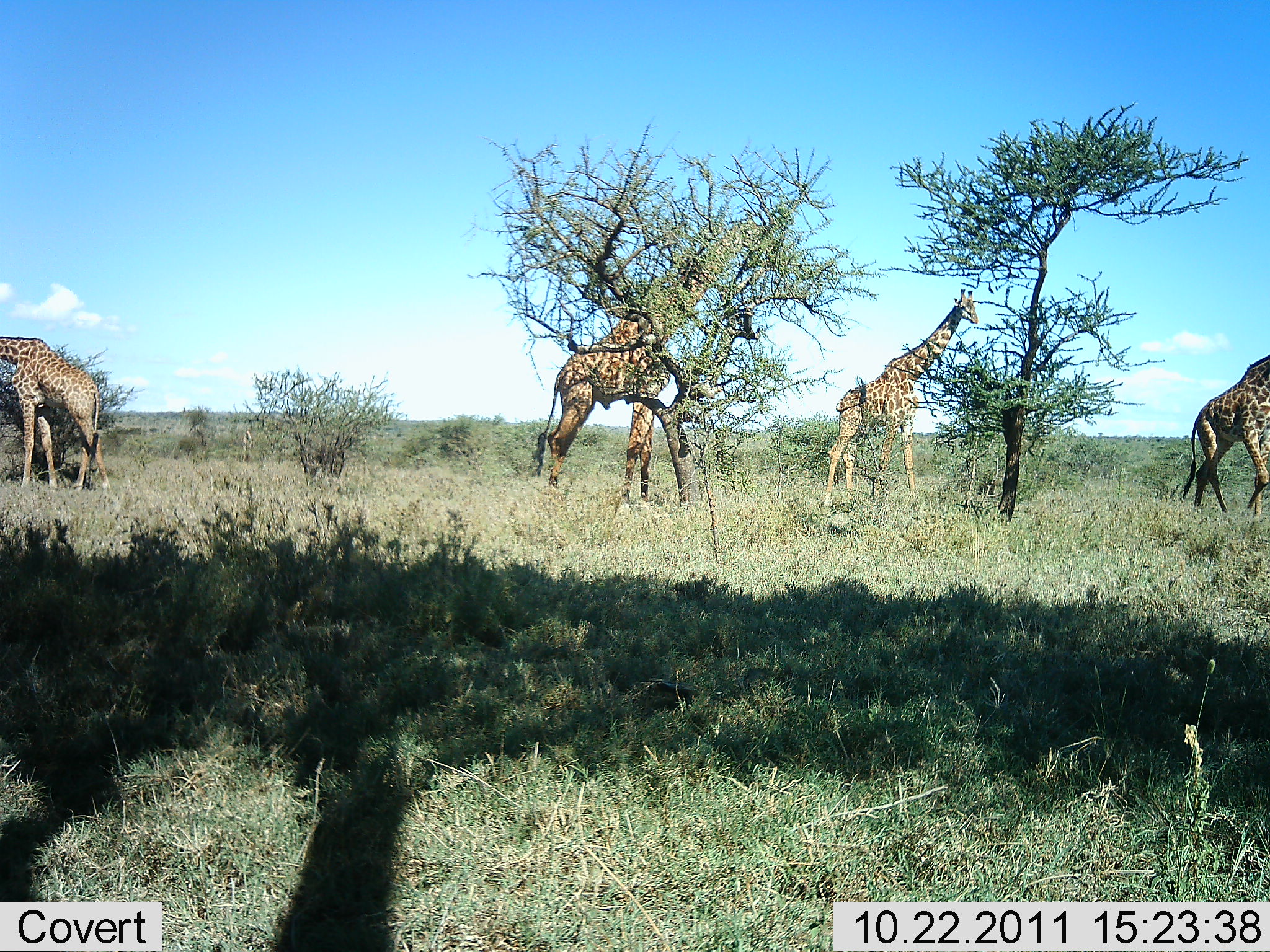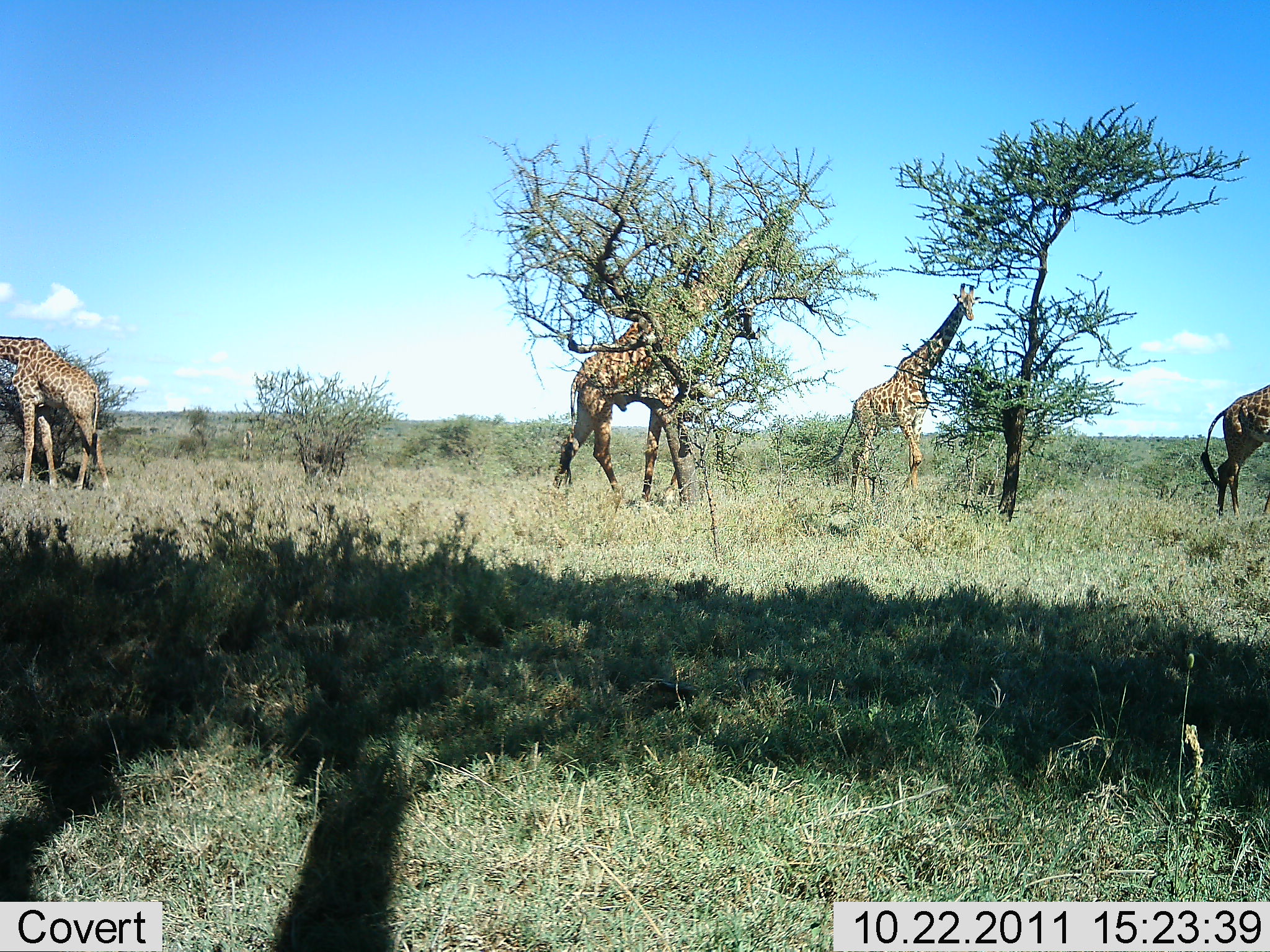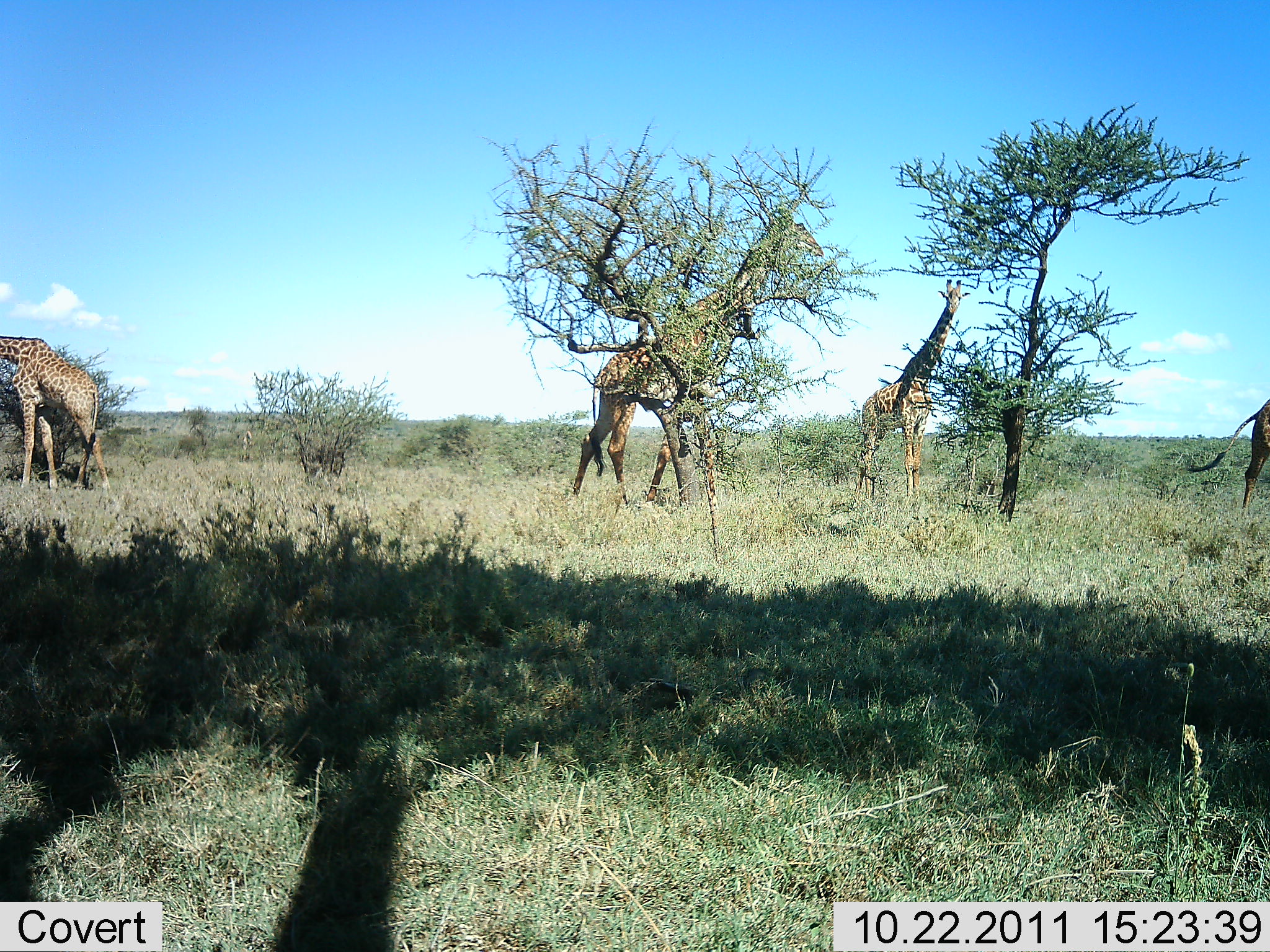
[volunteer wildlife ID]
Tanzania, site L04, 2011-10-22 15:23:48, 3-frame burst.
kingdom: Animalia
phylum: Chordata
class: Mammalia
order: Artiodactyla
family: Giraffidae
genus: Giraffa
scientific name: Giraffa camelopardalis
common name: giraffe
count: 4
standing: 64%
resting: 0%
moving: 73%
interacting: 0%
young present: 0%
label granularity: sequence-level